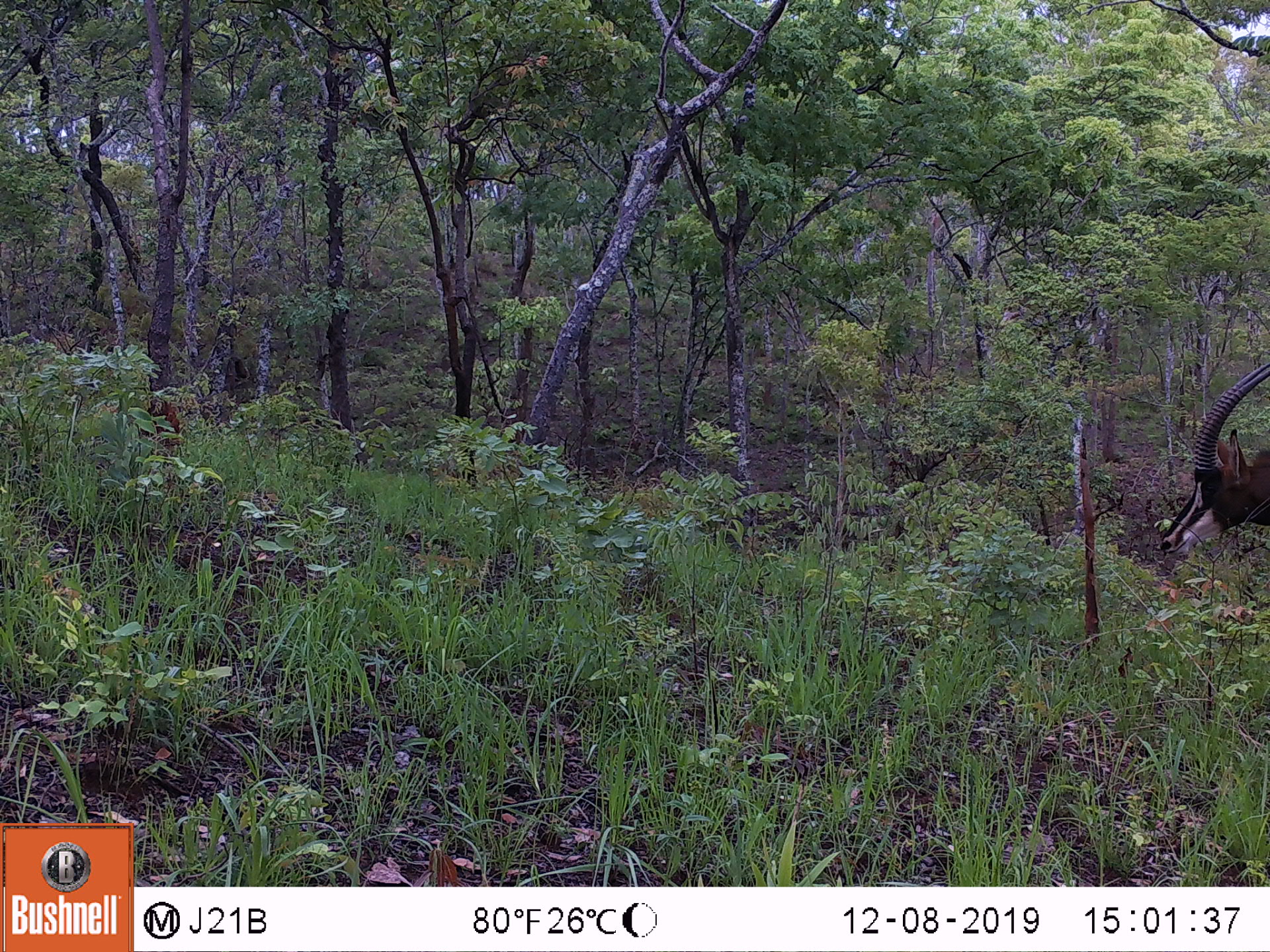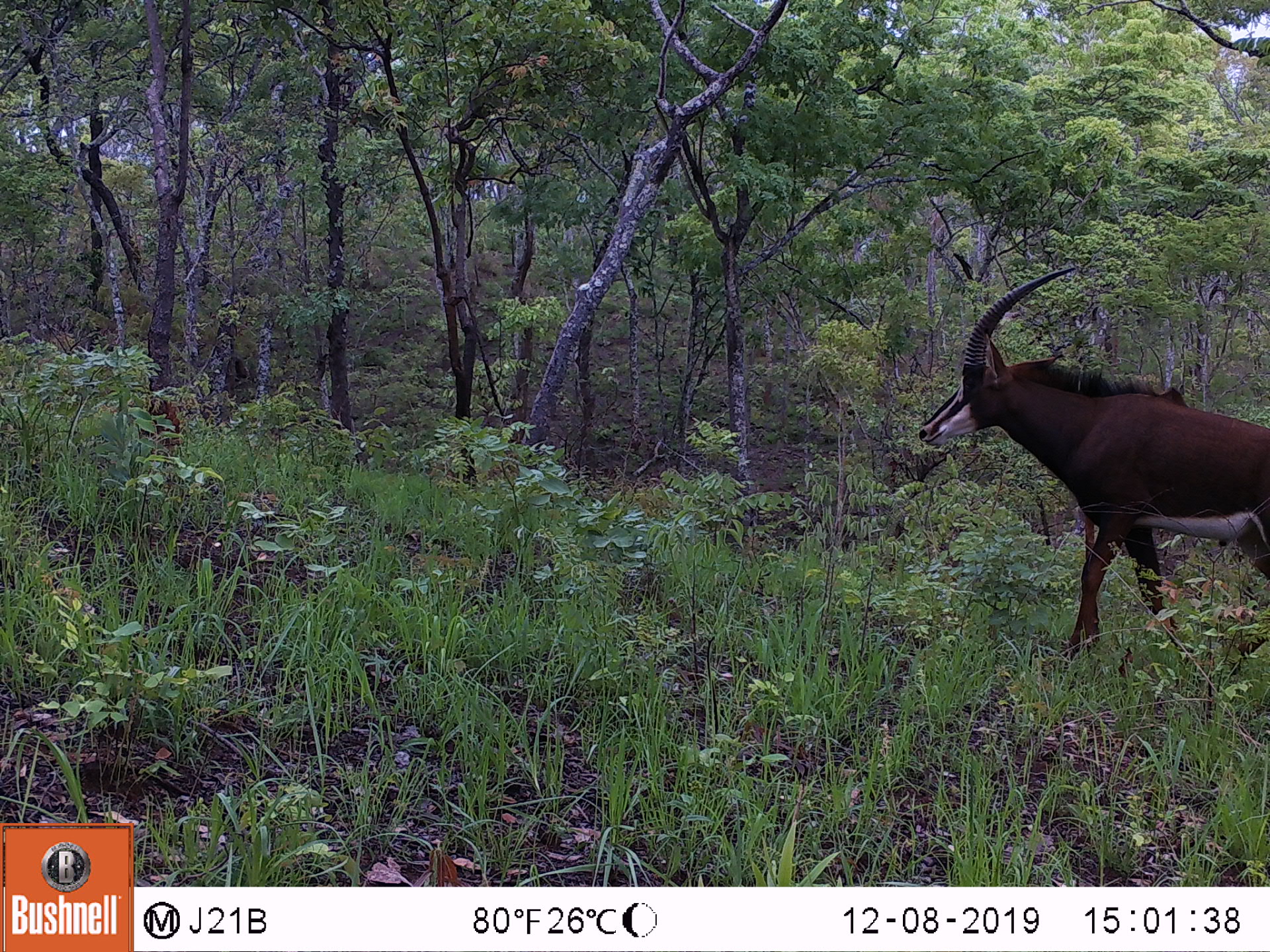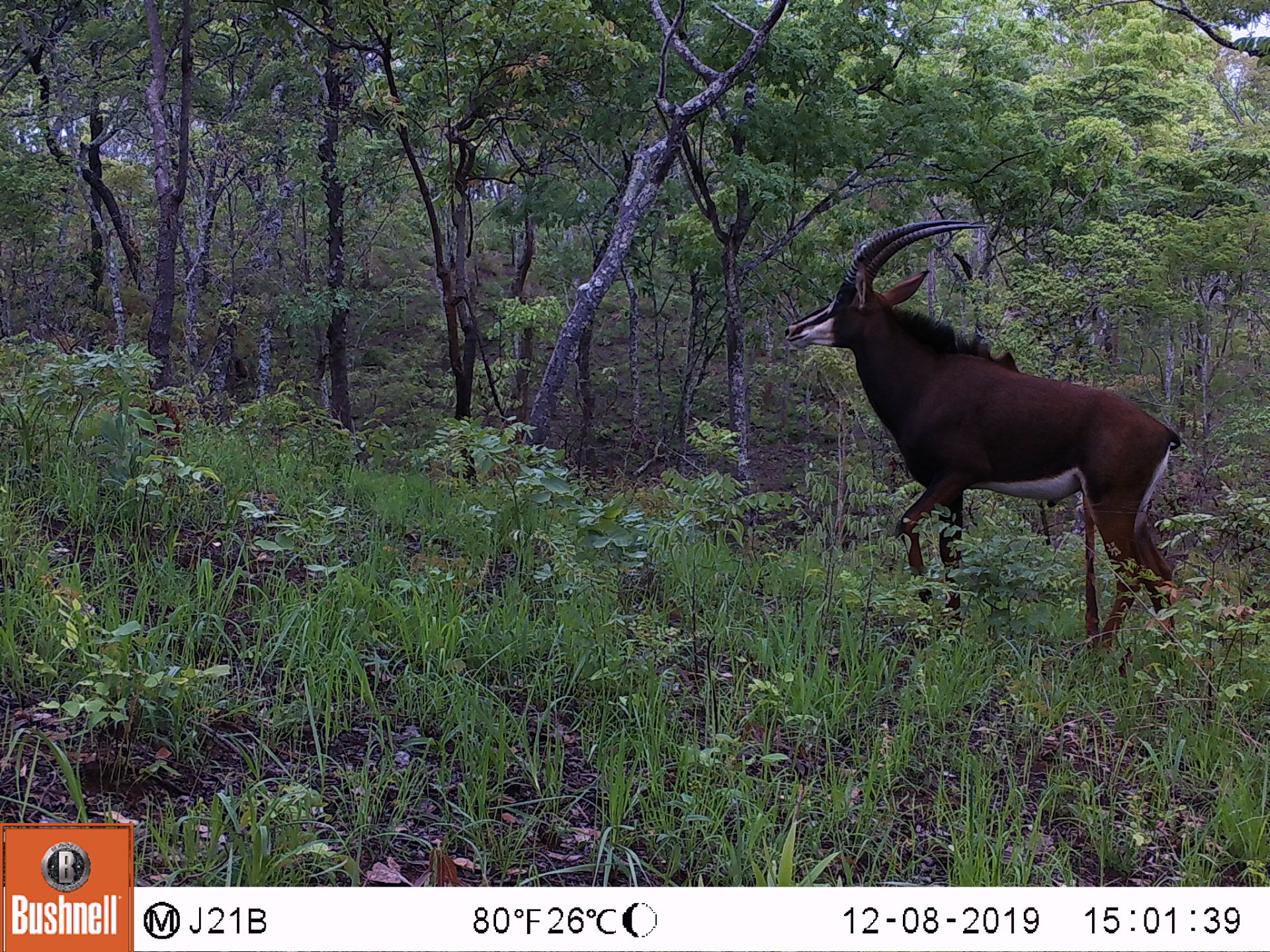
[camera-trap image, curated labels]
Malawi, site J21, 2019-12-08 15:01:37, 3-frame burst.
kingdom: Animalia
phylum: Chordata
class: Mammalia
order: Artiodactyla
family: Bovidae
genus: Hippotragus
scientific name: Hippotragus niger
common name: sable antelope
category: sable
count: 1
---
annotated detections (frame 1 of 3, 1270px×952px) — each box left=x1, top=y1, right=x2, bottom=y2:
sable: left=1152, top=360, right=1266, bottom=563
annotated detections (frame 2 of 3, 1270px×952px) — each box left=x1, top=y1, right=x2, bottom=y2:
sable: left=911, top=260, right=1268, bottom=684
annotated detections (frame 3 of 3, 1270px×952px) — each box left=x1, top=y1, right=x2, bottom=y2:
sable: left=777, top=212, right=1197, bottom=666